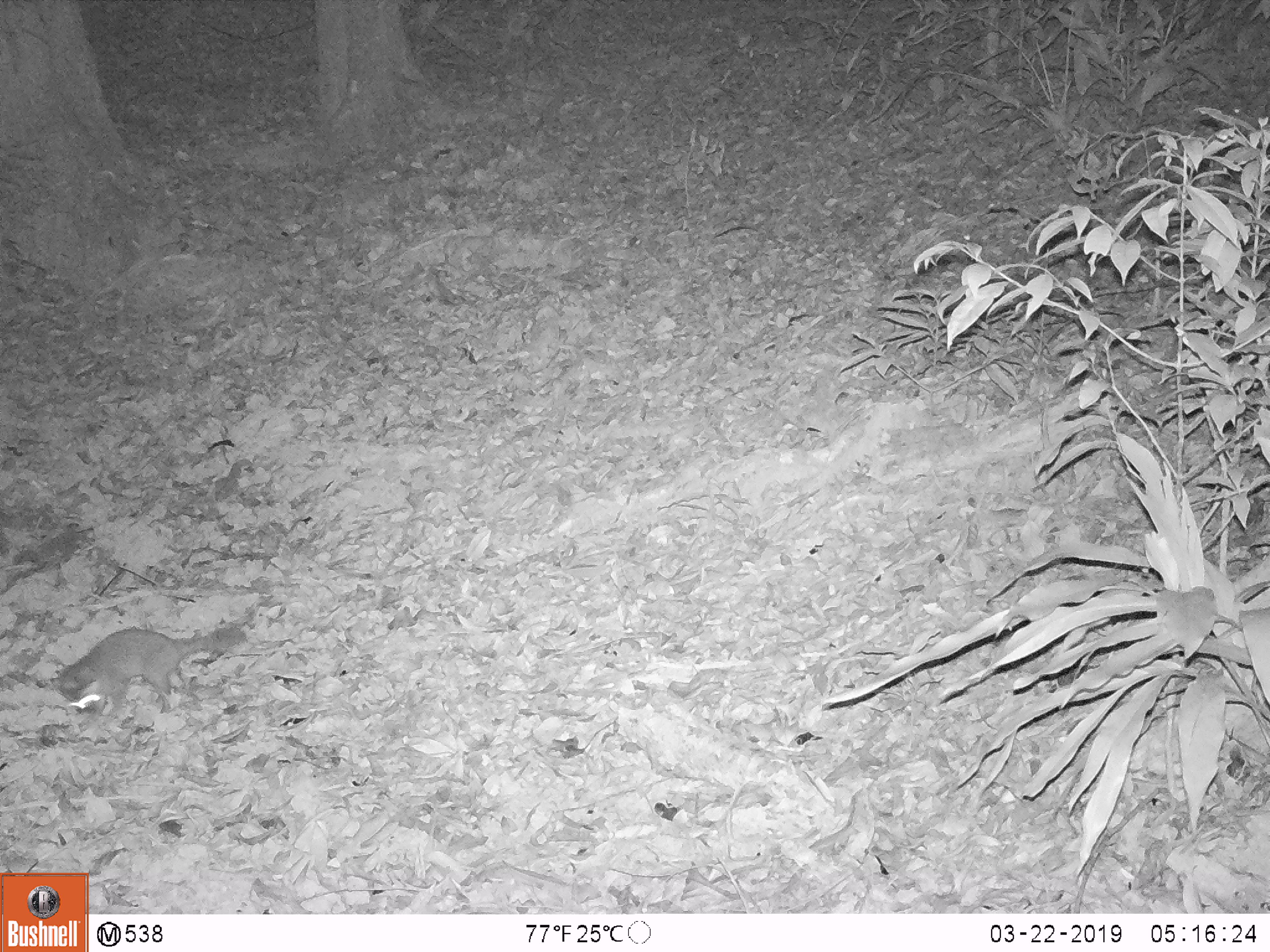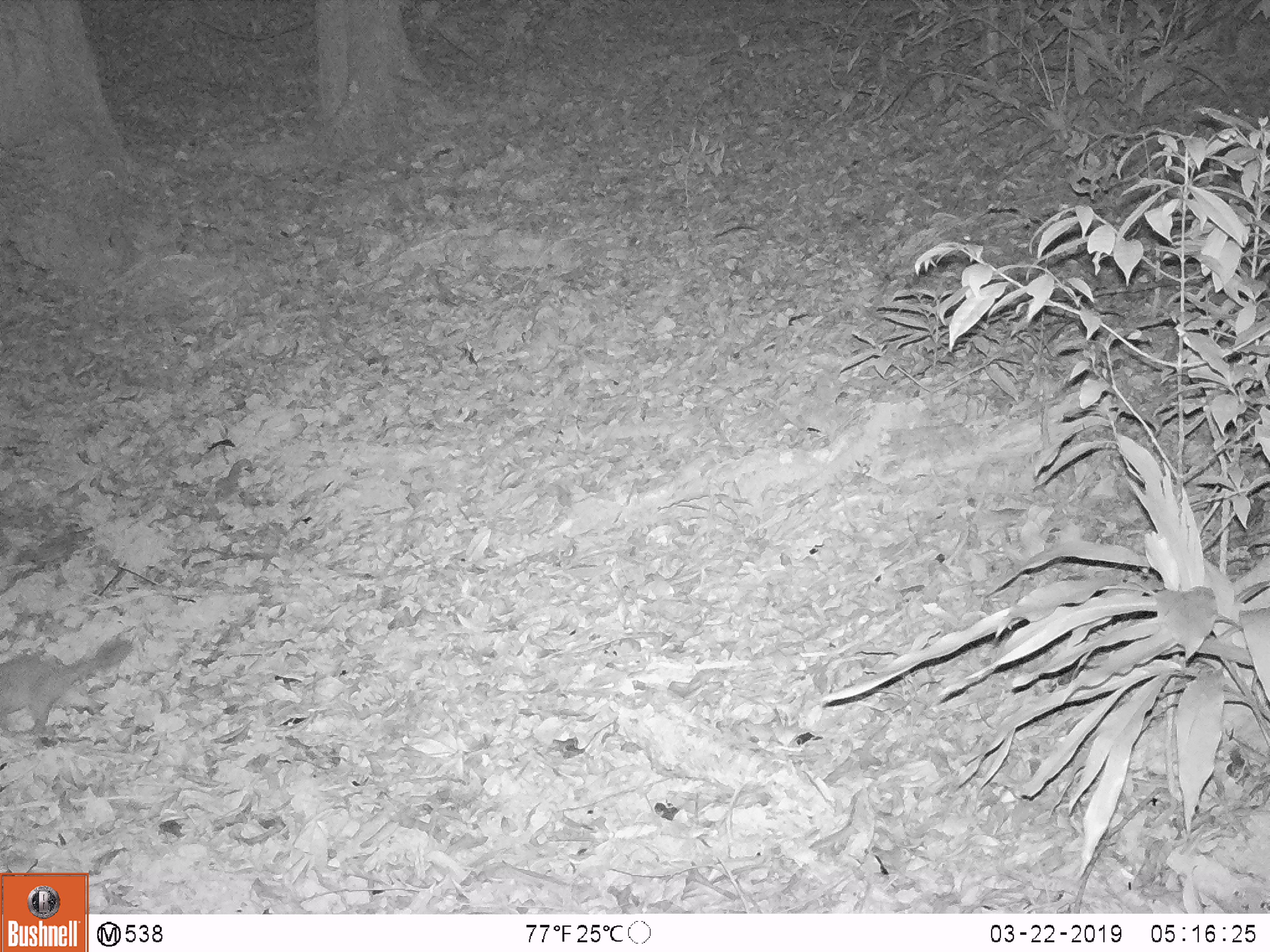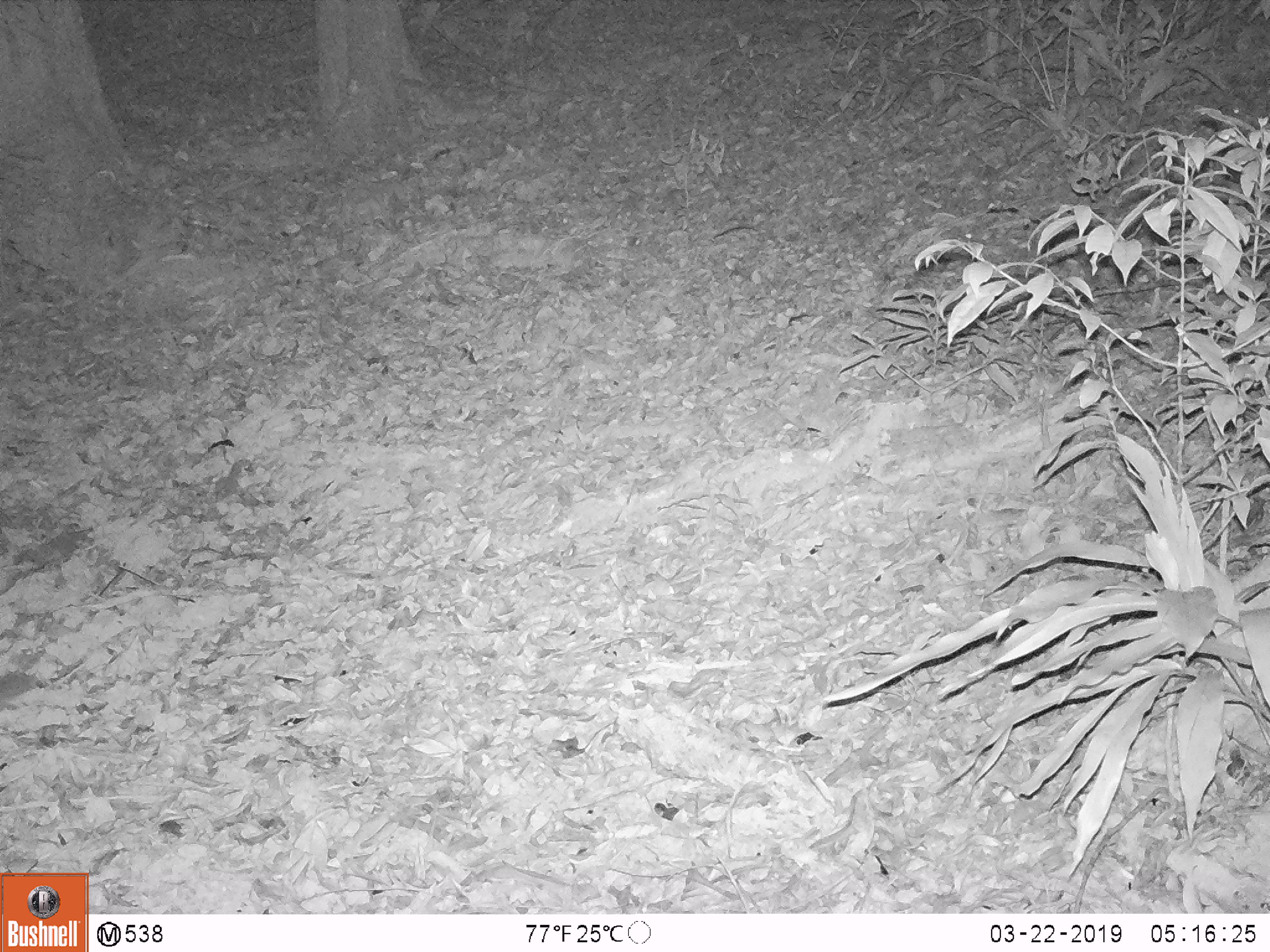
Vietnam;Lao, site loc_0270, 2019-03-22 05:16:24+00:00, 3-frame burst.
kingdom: Animalia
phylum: Chordata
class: Mammalia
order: Carnivora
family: Mustelidae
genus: Melogale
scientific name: Melogale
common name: ferret badger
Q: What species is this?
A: Ferret badger (Melogale).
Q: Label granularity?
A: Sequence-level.